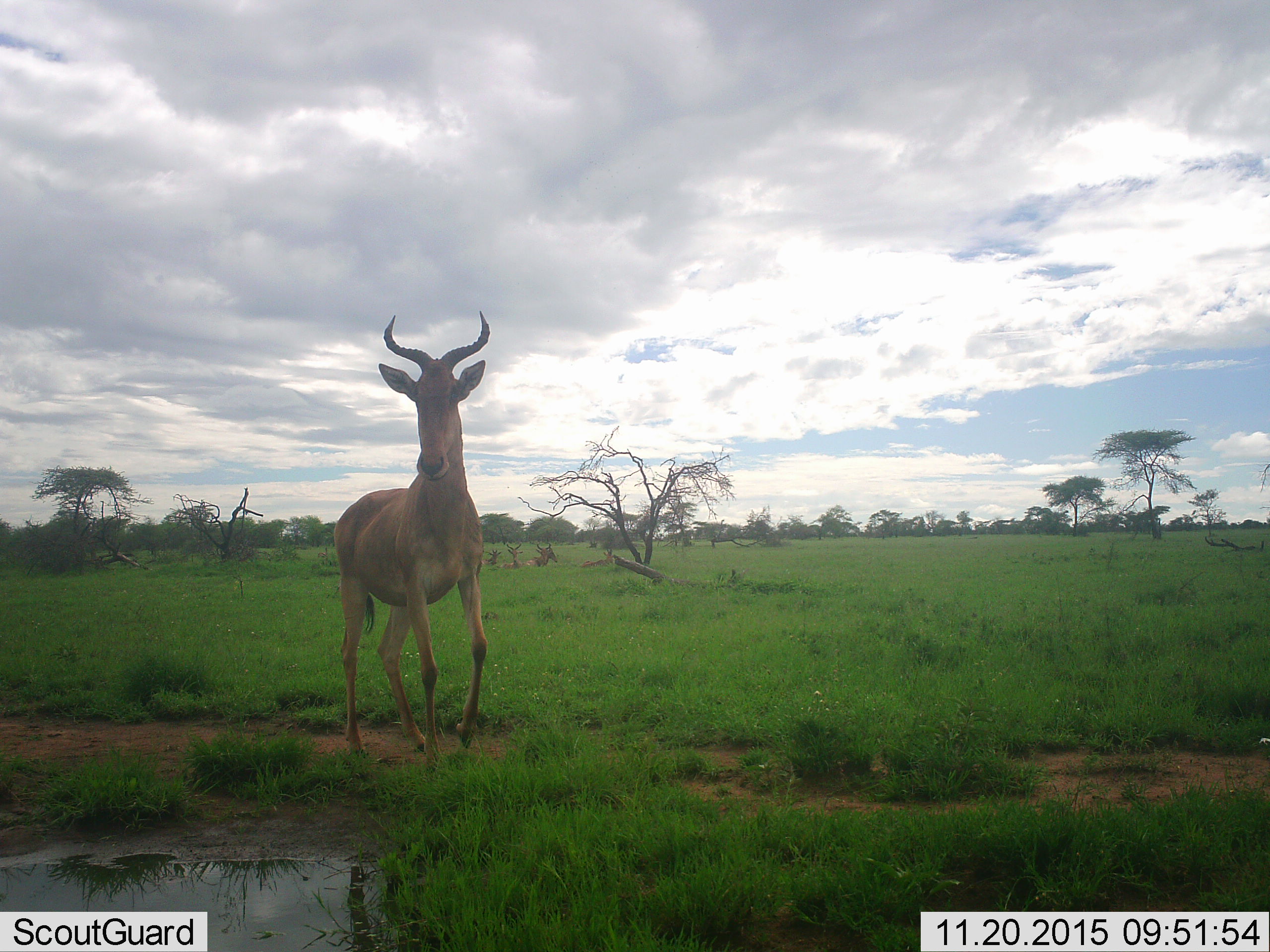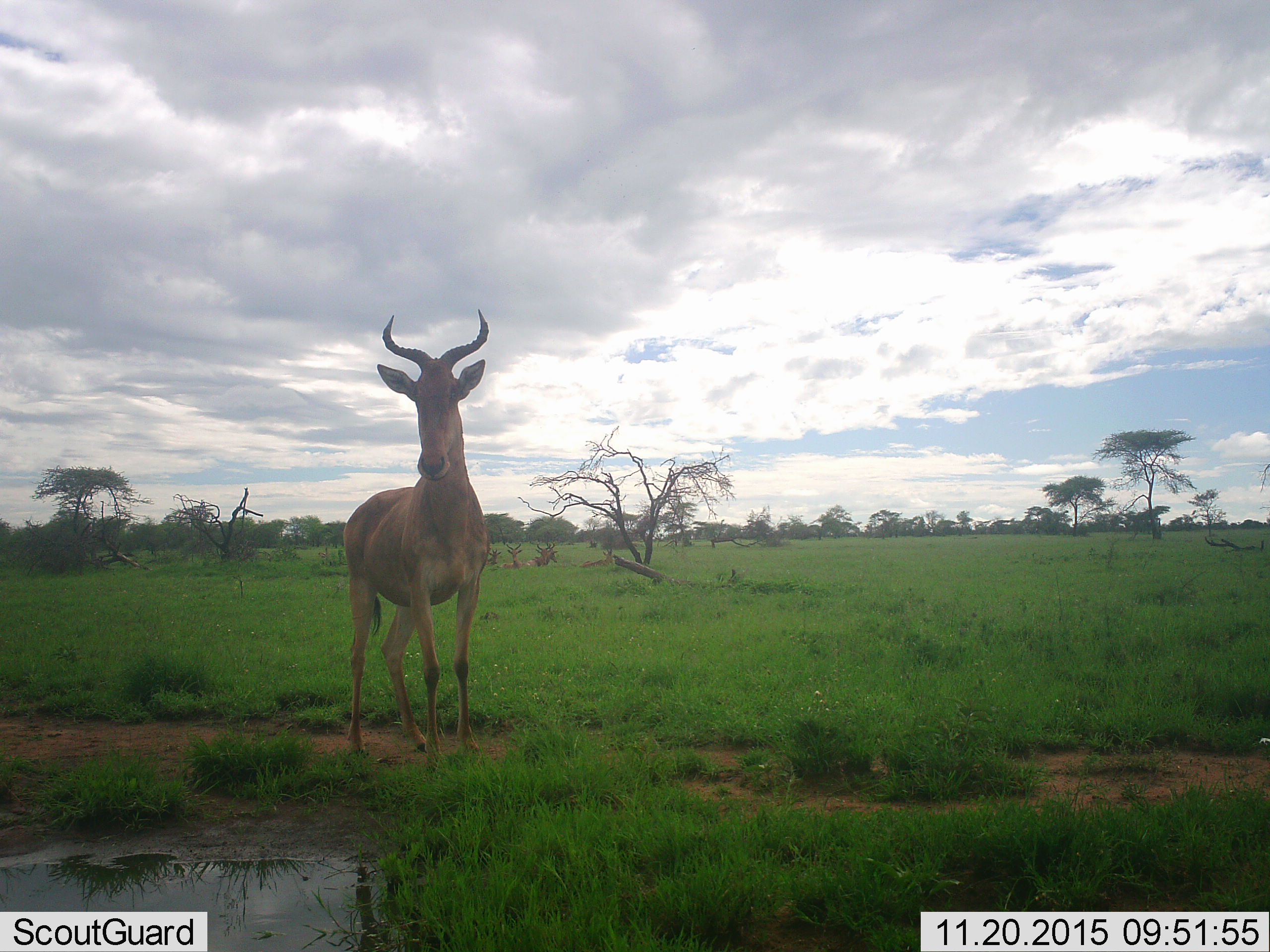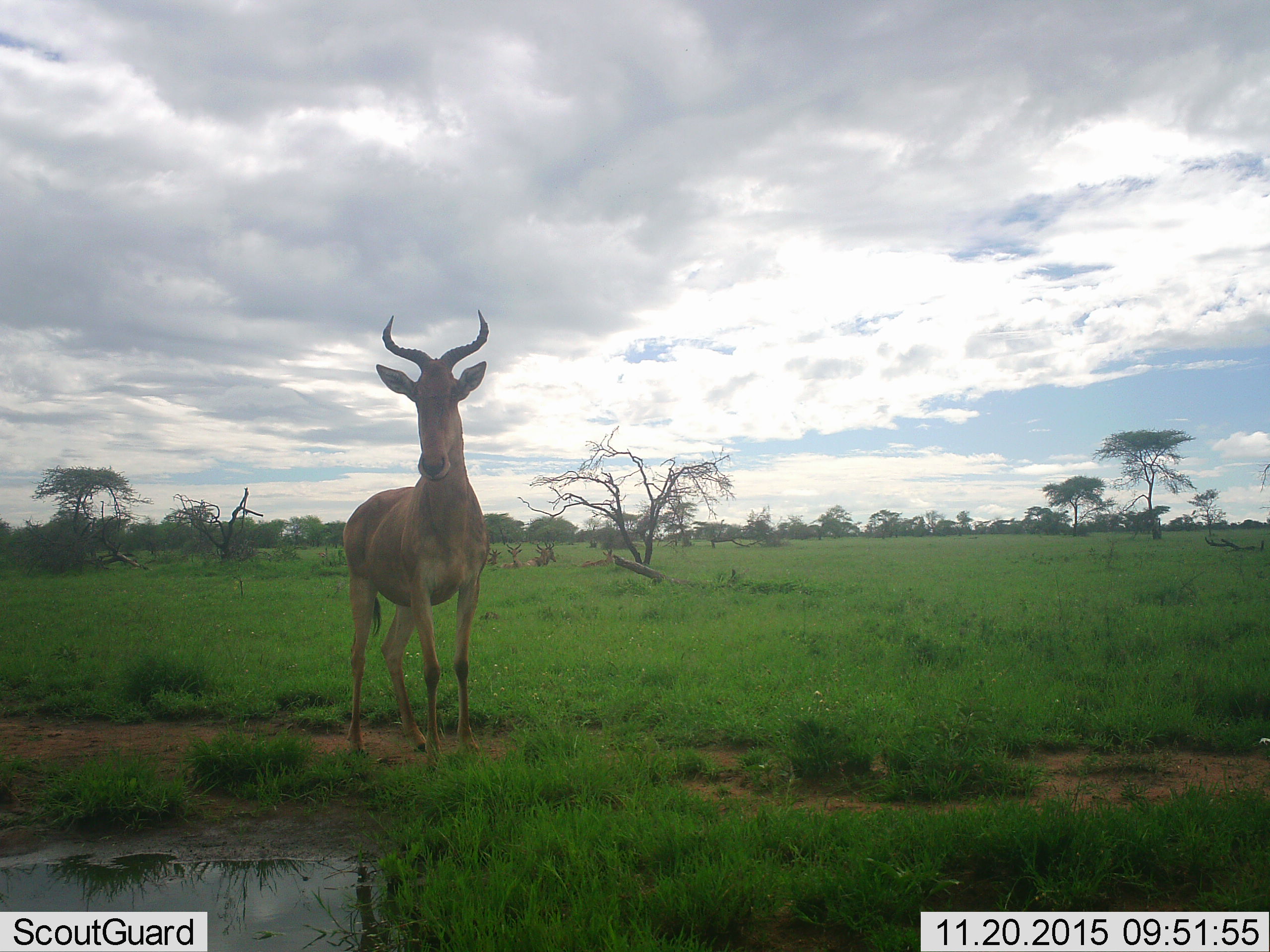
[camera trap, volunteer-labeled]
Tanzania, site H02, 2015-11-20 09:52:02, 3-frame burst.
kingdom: Animalia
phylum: Chordata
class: Mammalia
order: Artiodactyla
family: Bovidae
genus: Alcelaphus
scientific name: Alcelaphus buselaphus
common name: hartebeest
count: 5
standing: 75%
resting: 75%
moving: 25%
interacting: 0%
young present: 12%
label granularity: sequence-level